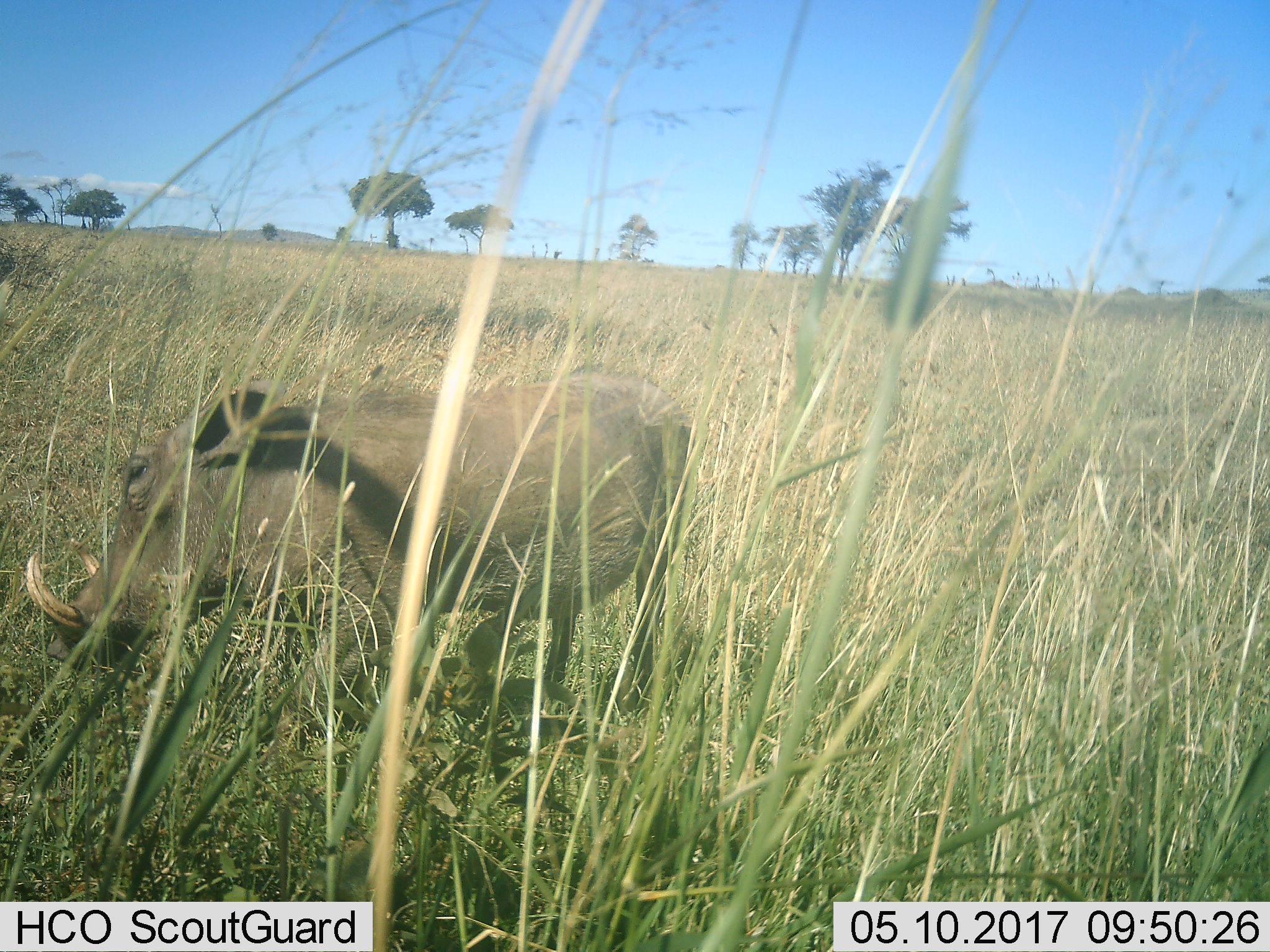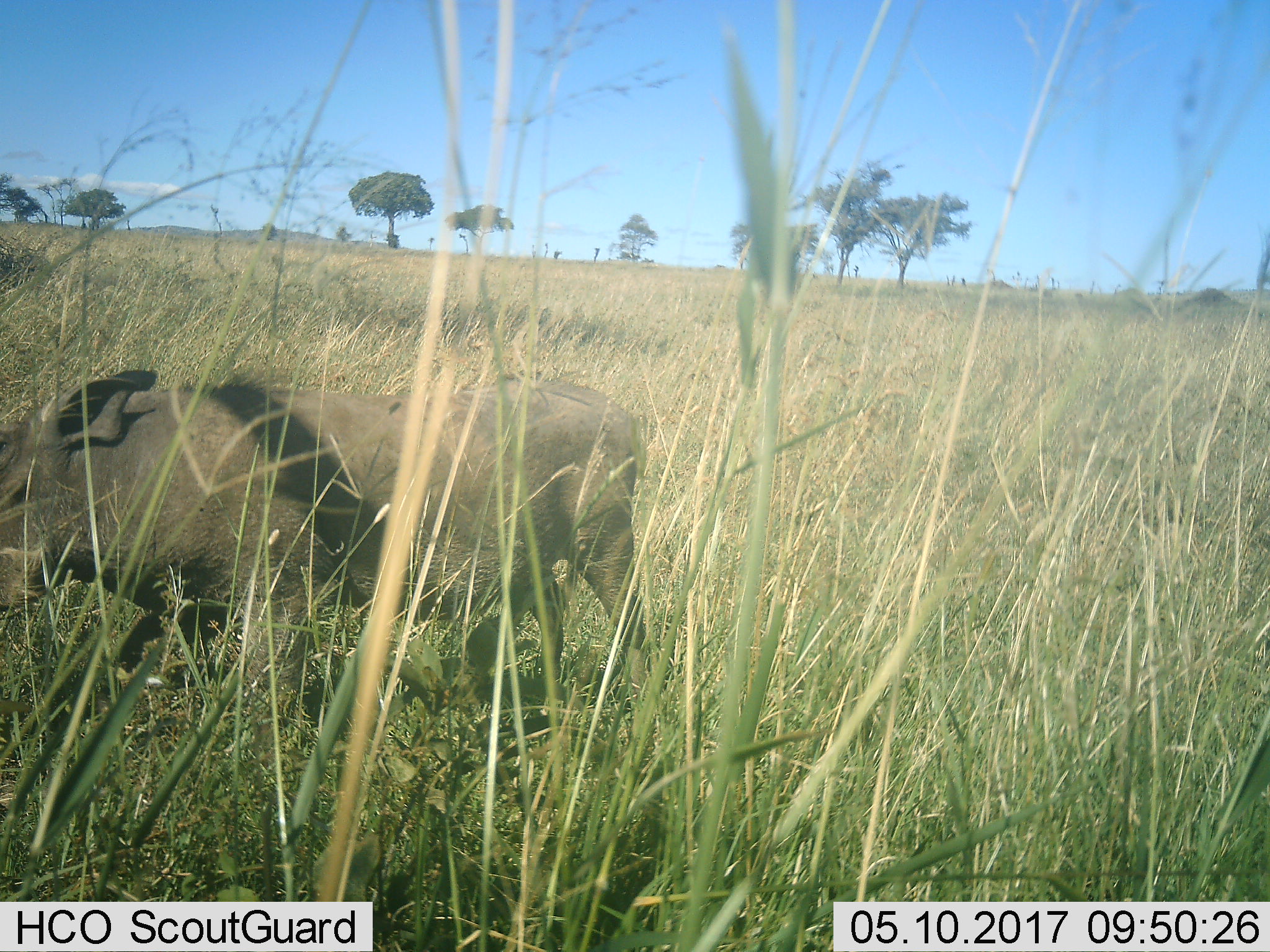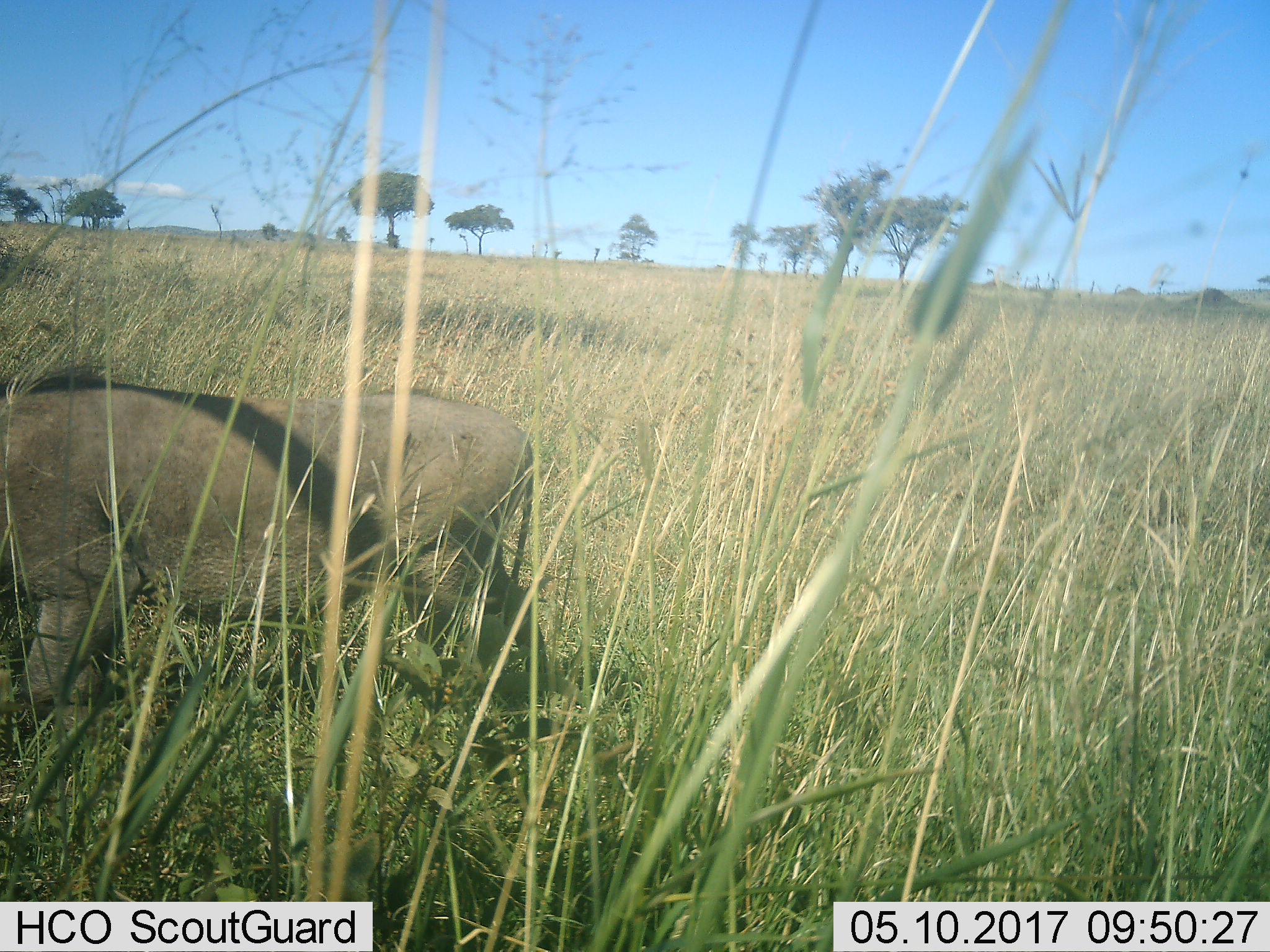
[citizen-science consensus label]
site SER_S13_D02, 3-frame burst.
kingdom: Animalia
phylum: Chordata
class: Mammalia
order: Artiodactyla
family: Suidae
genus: Phacochoerus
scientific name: Phacochoerus africanus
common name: warthog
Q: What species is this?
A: Warthog (Phacochoerus africanus).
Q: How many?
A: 1.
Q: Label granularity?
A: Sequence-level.